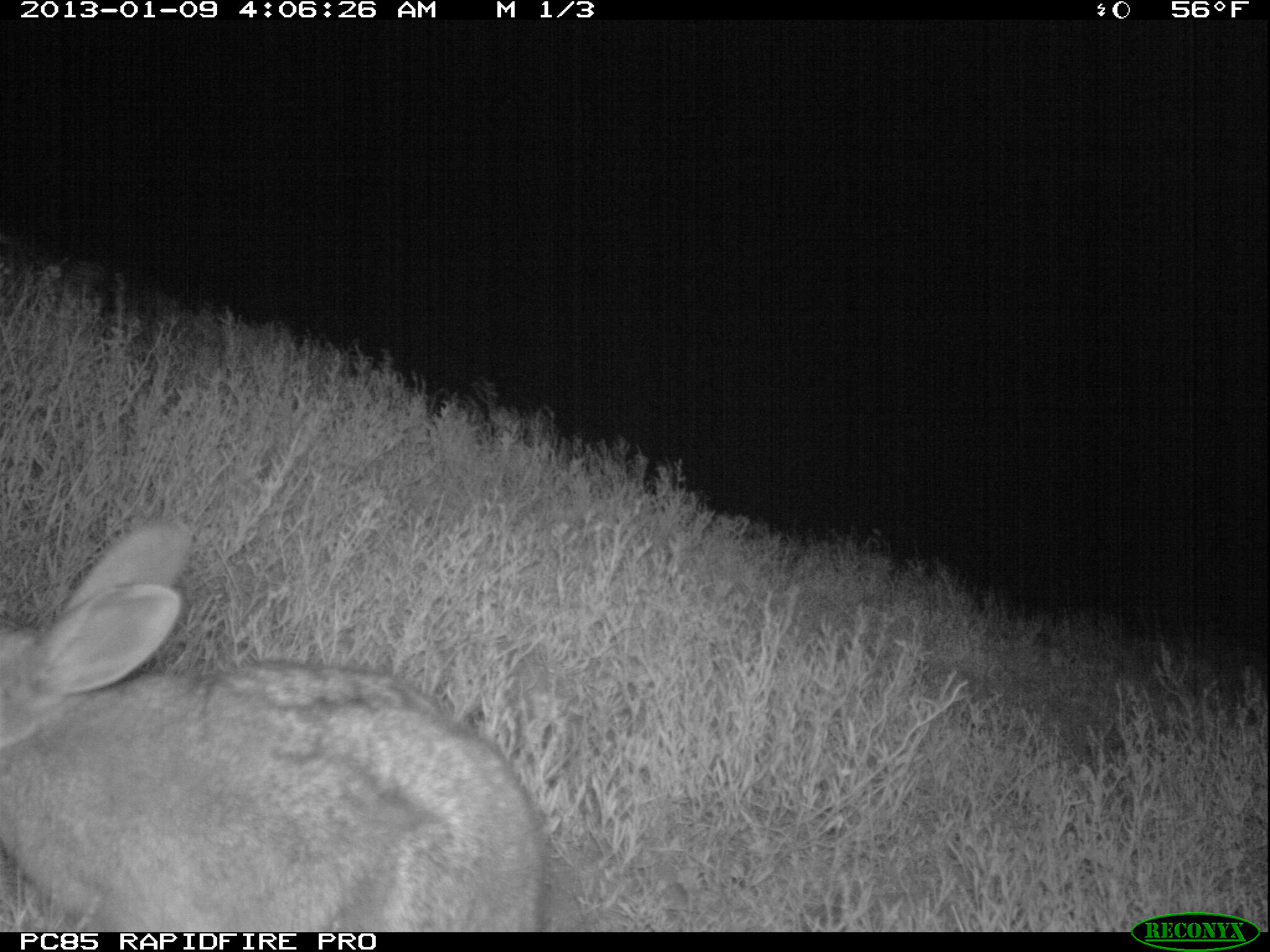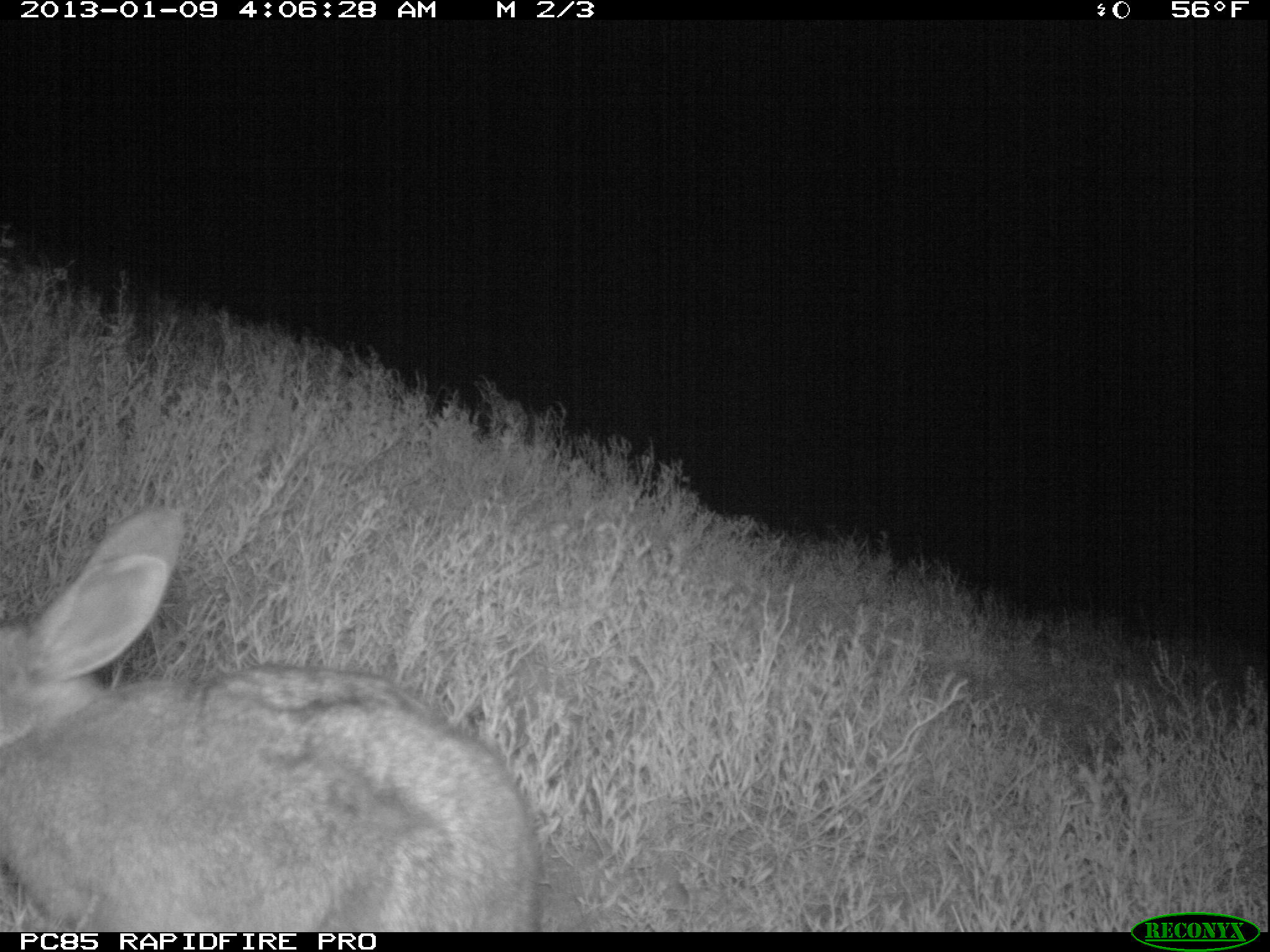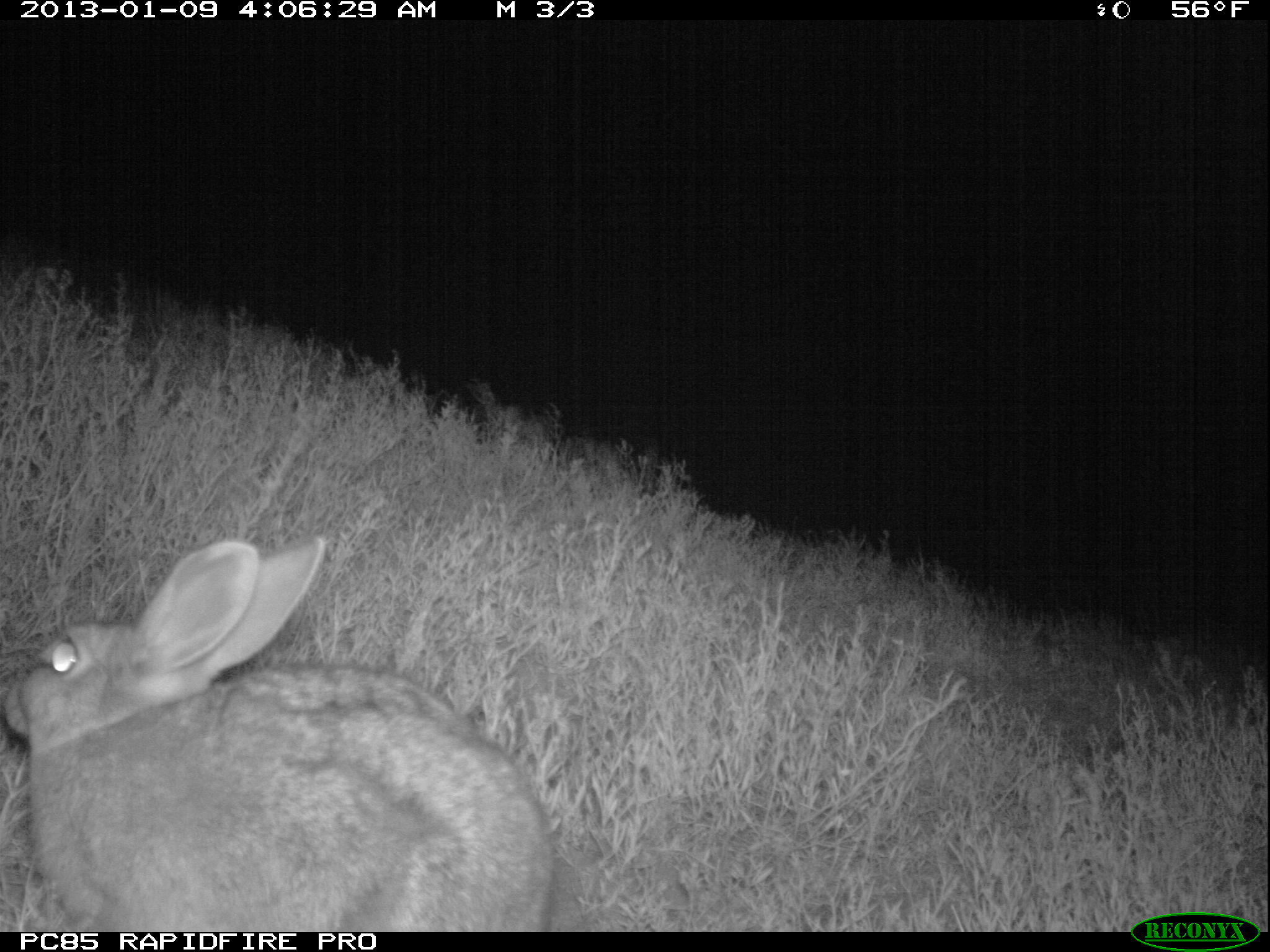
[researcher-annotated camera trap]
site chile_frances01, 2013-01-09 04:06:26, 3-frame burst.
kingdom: Animalia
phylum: Chordata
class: Mammalia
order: Lagomorpha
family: Leporidae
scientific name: Leporidae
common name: rabbits and hares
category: rabbit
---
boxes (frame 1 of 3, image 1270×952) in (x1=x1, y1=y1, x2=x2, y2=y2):
rabbit: (x1=0, y1=519, x2=557, y2=930)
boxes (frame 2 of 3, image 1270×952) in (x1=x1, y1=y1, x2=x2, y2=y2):
rabbit: (x1=0, y1=503, x2=538, y2=930)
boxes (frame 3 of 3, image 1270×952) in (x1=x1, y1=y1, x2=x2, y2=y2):
rabbit: (x1=4, y1=539, x2=561, y2=930)